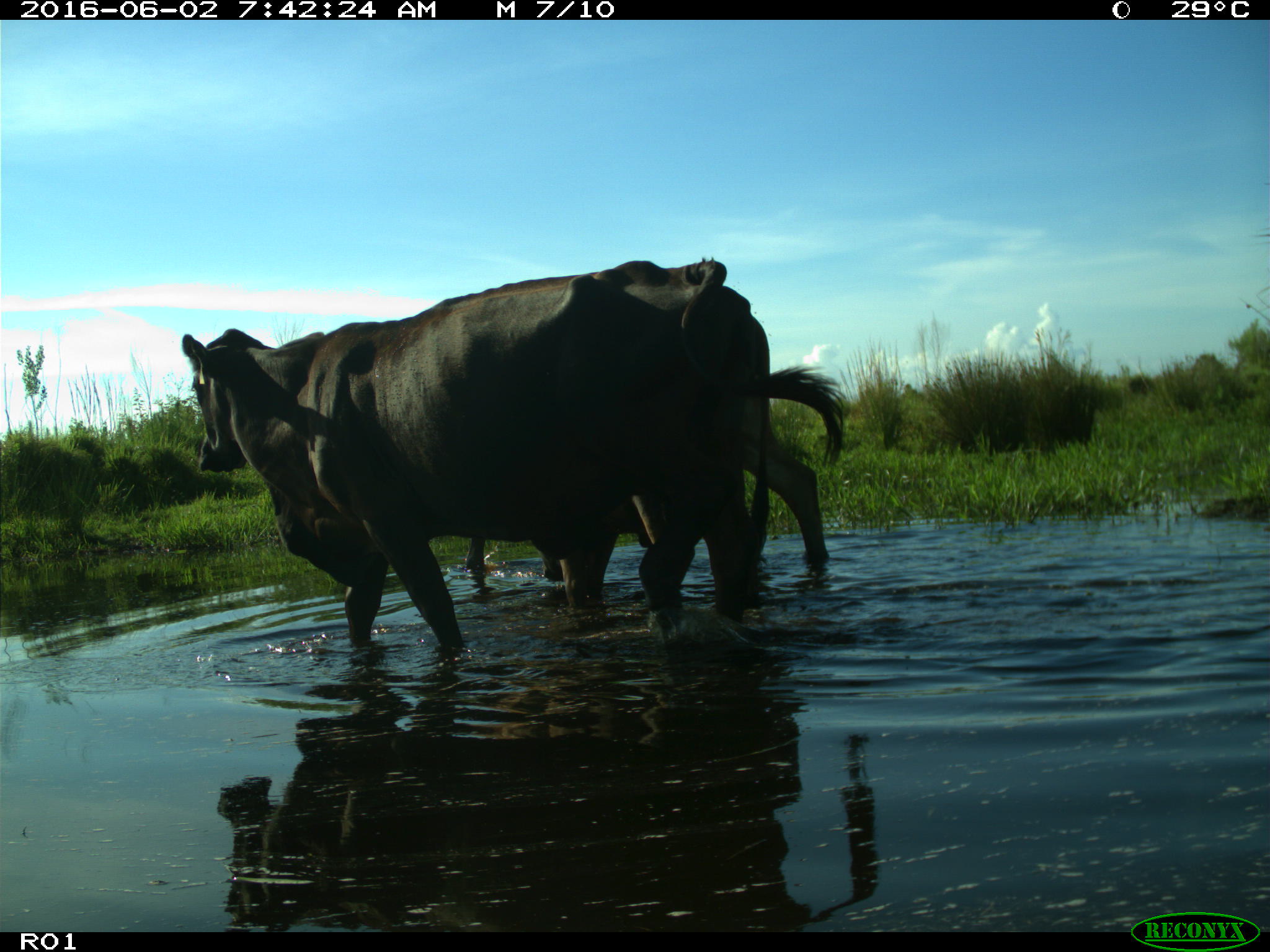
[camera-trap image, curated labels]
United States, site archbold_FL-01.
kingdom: Animalia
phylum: Chordata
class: Mammalia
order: Artiodactyla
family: Bovidae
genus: Bos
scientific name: Bos taurus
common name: domestic cow